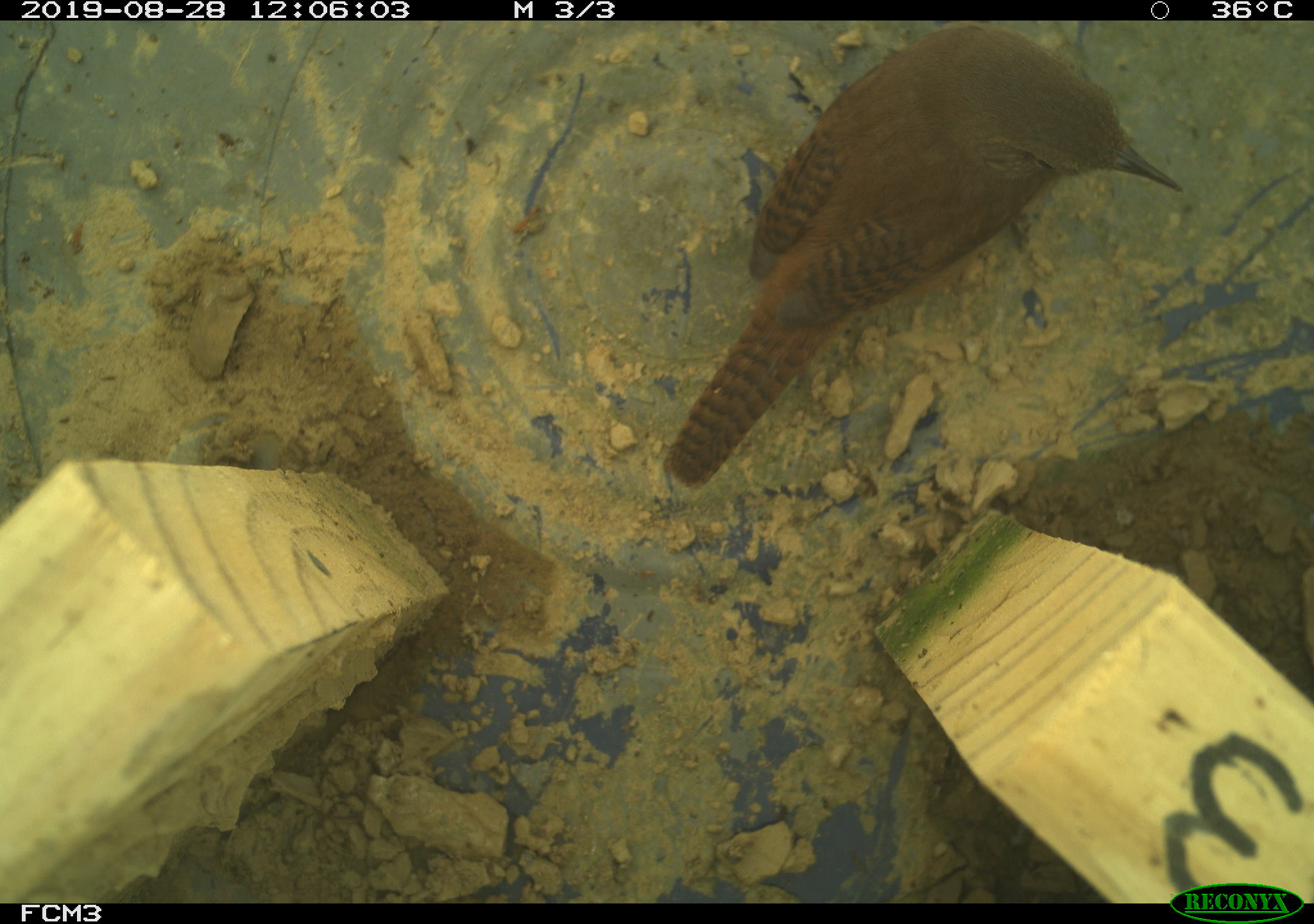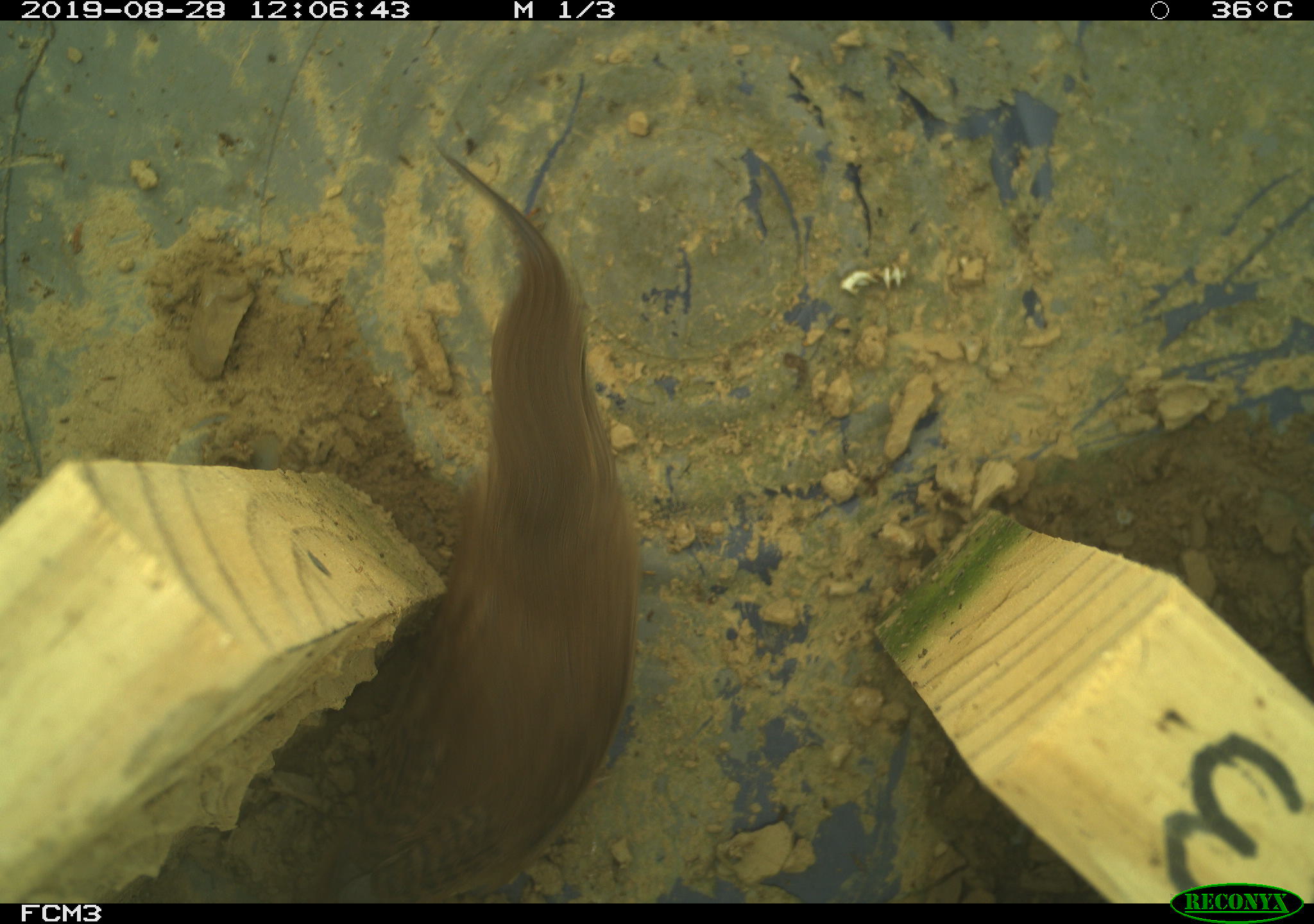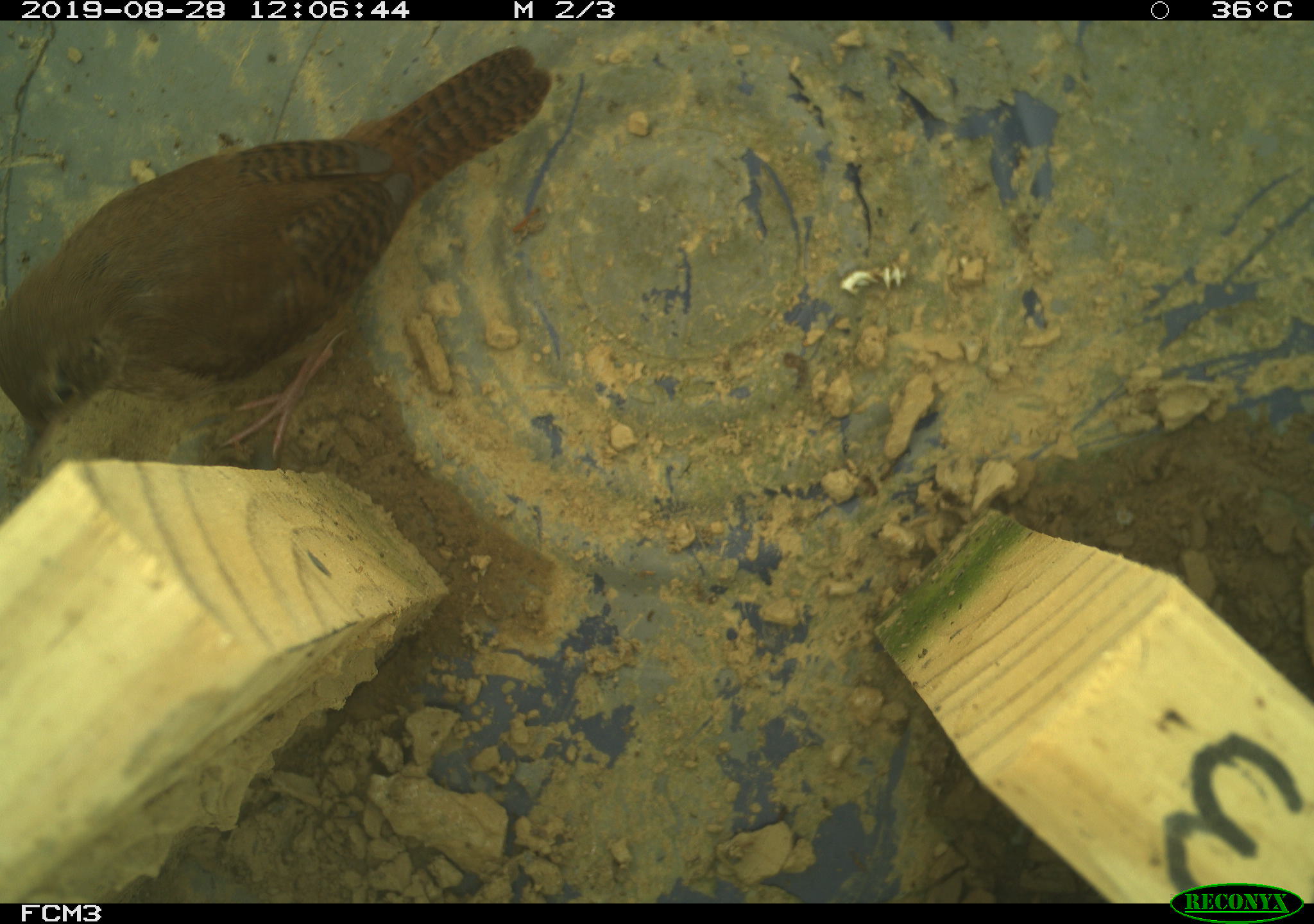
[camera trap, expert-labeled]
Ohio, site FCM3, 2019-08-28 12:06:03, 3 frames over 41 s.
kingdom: Animalia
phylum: Chordata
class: Aves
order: Passeriformes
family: Troglodytidae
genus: Troglodytes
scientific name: Troglodytes aedon aedon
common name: northern house wren